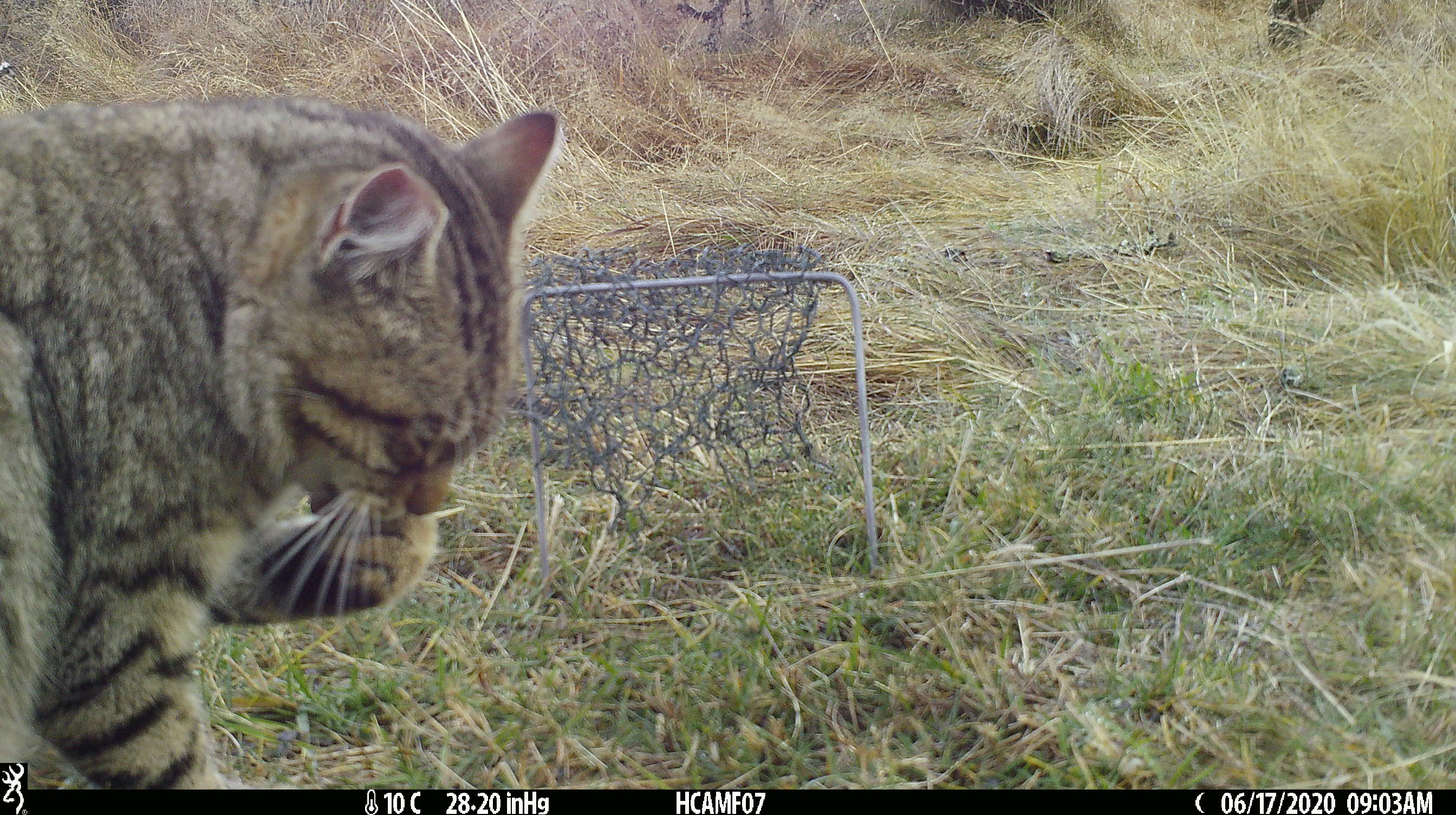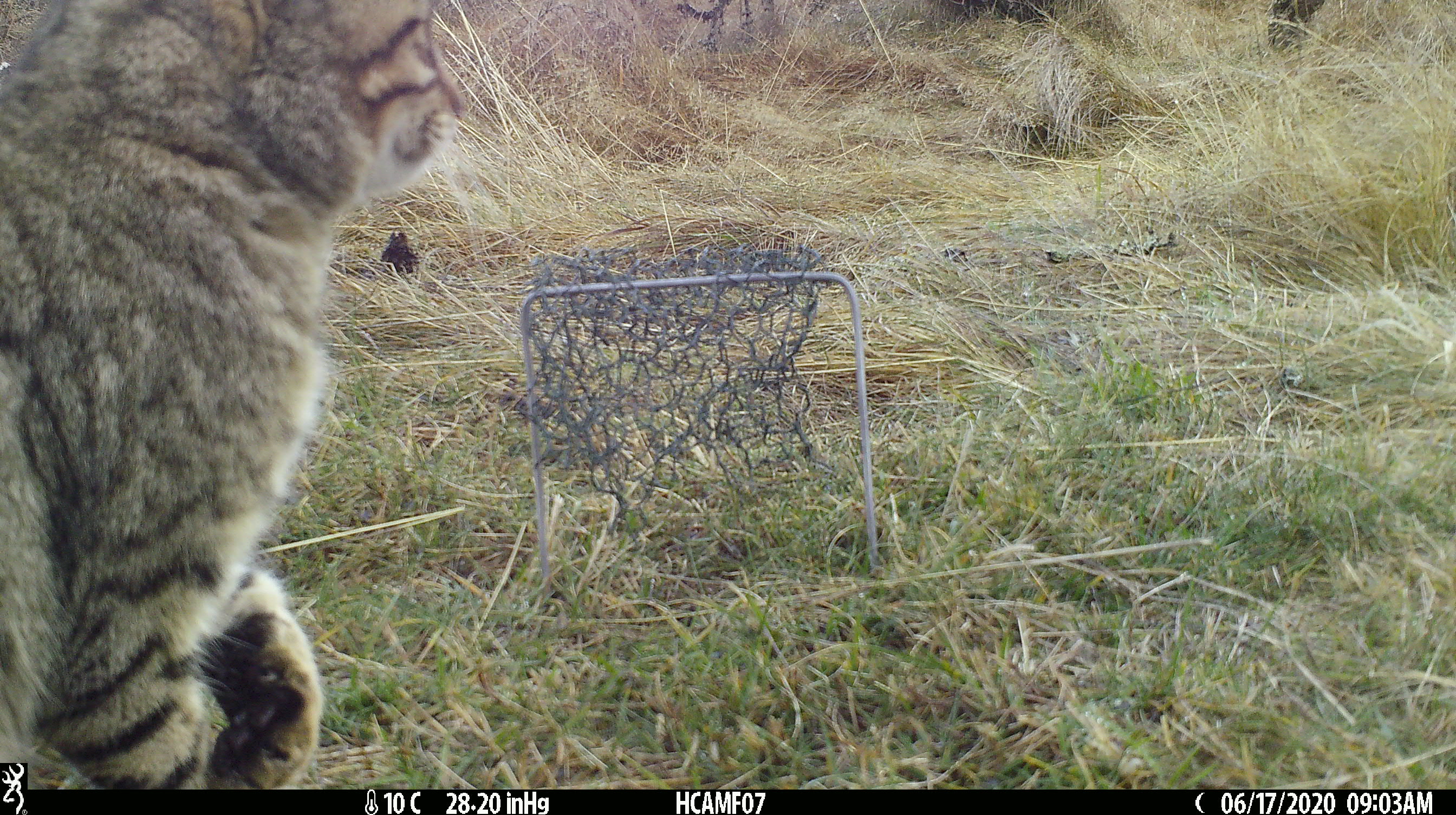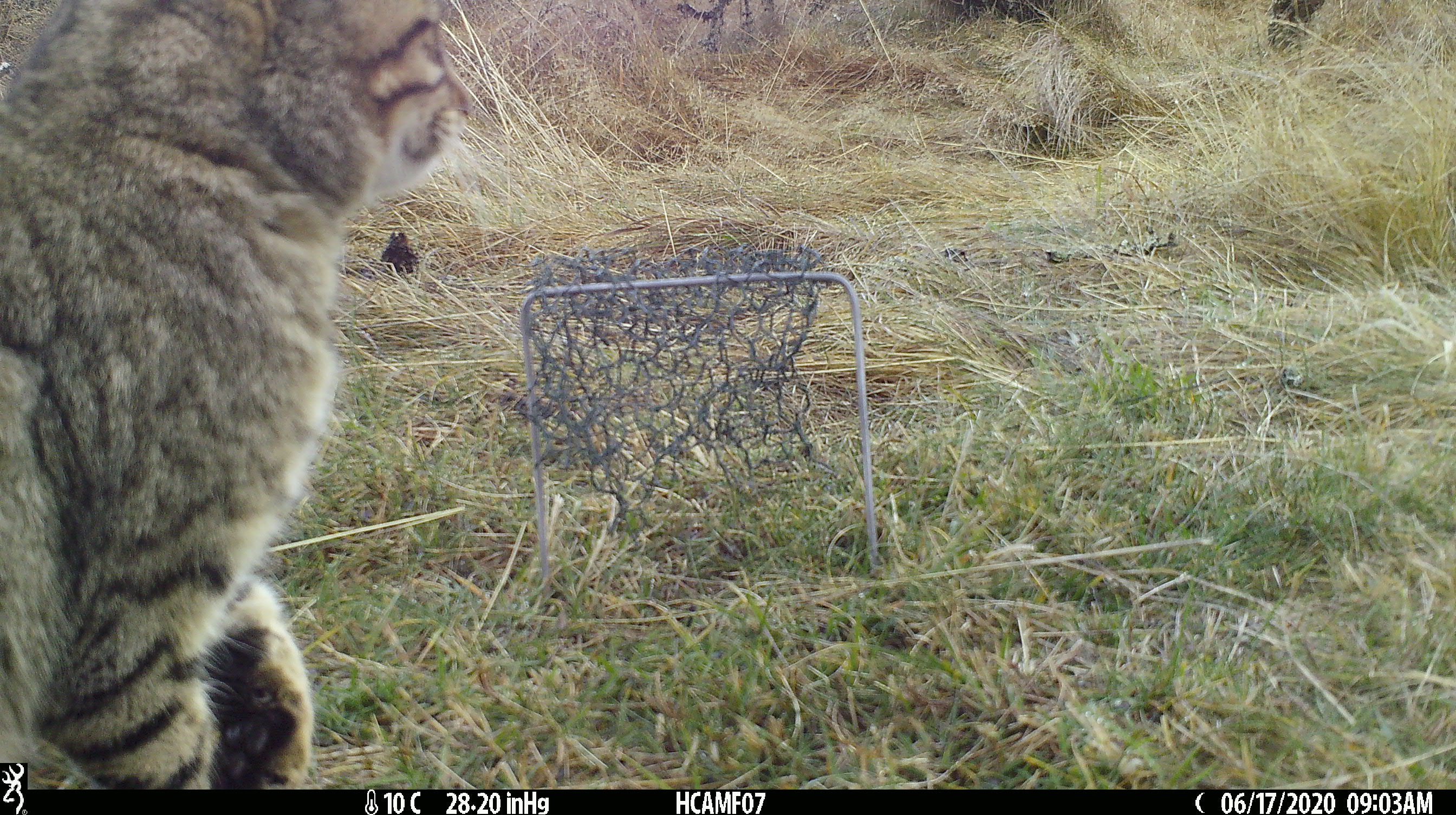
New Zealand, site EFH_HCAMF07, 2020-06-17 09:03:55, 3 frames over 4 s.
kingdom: Animalia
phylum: Chordata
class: Mammalia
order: Carnivora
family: Felidae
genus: Felis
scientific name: Felis catus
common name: domestic cat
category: cat